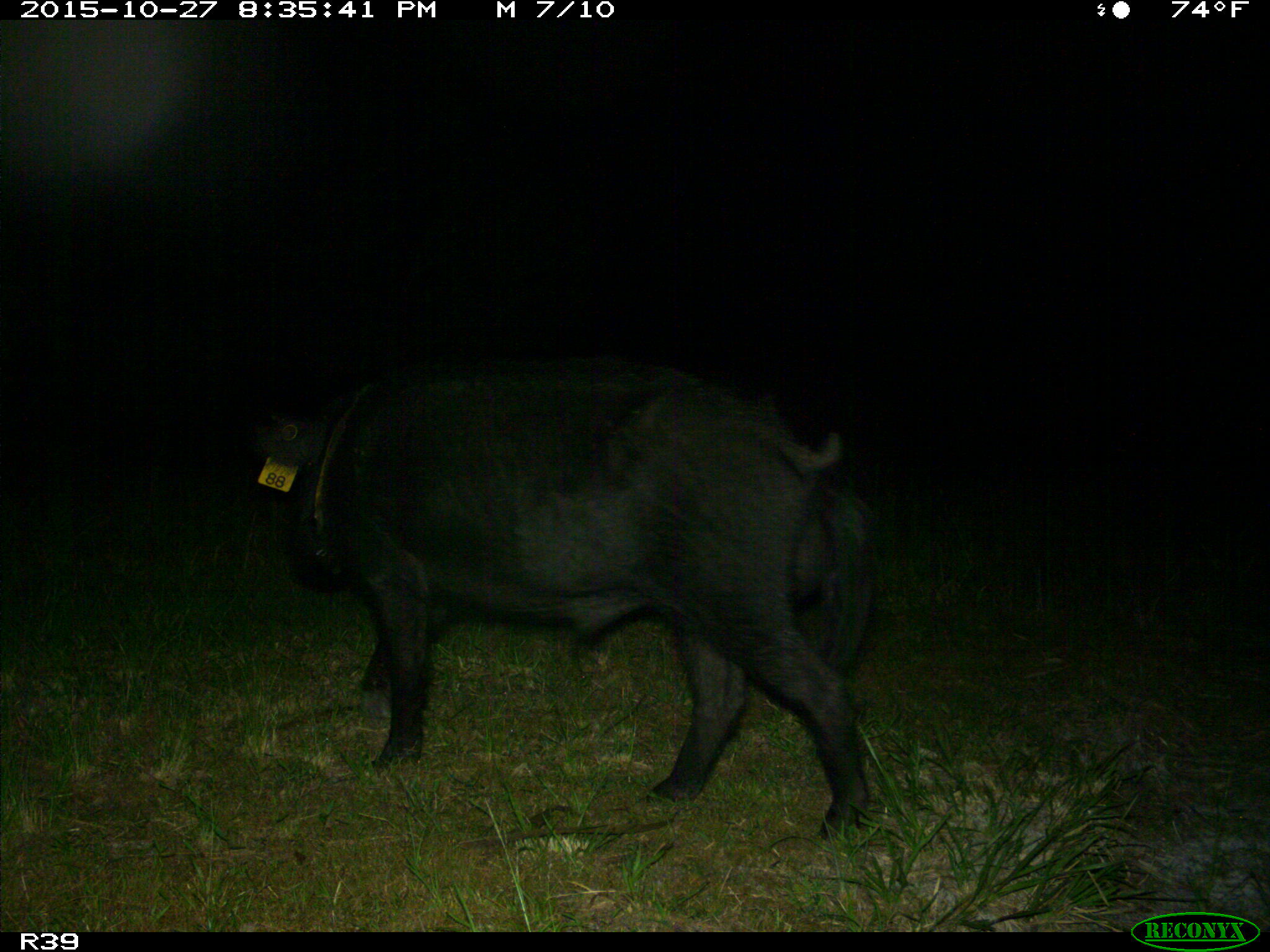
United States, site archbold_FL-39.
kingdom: Animalia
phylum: Chordata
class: Mammalia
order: Artiodactyla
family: Suidae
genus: Sus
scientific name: Sus scrofa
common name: wild boar